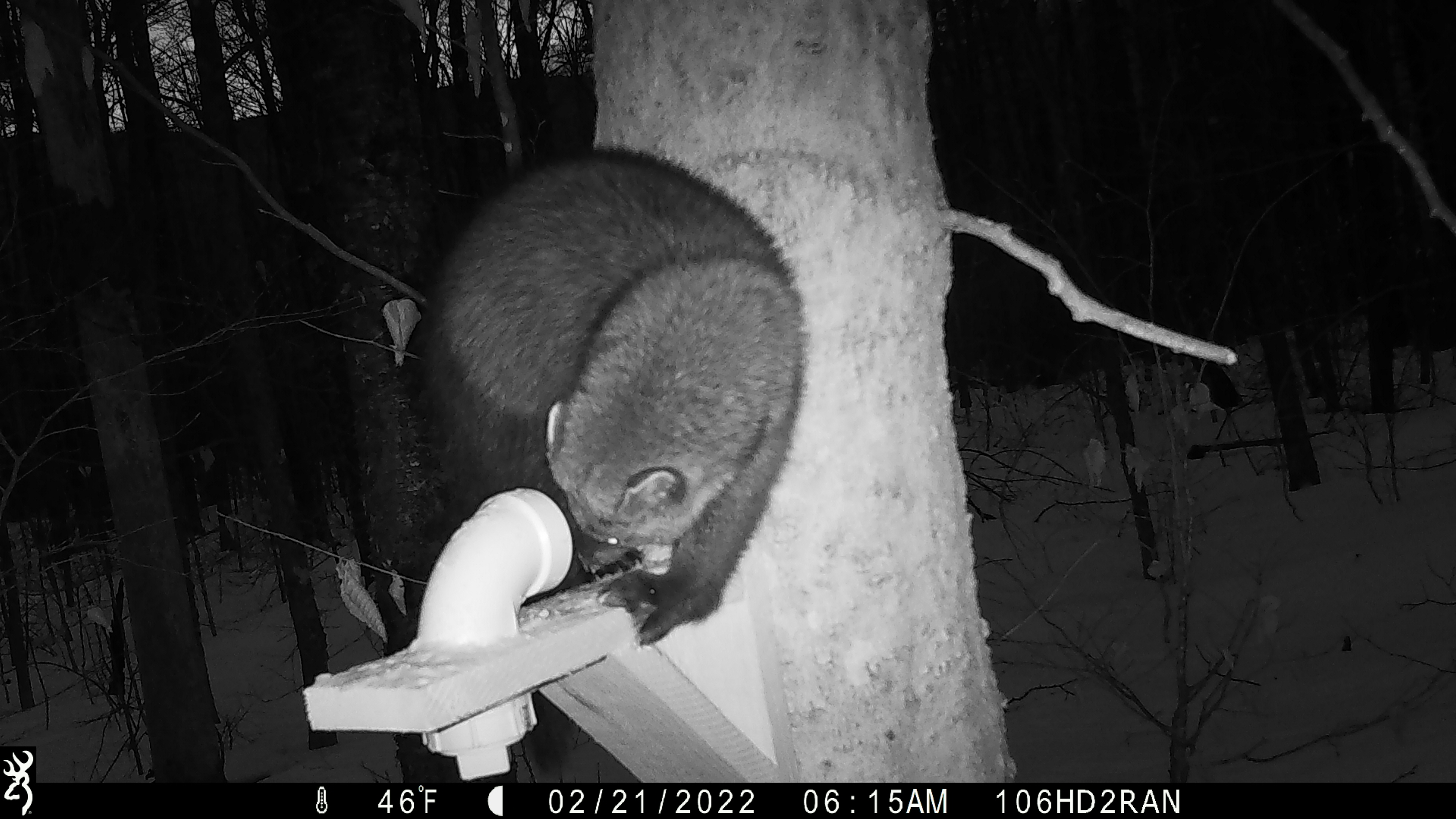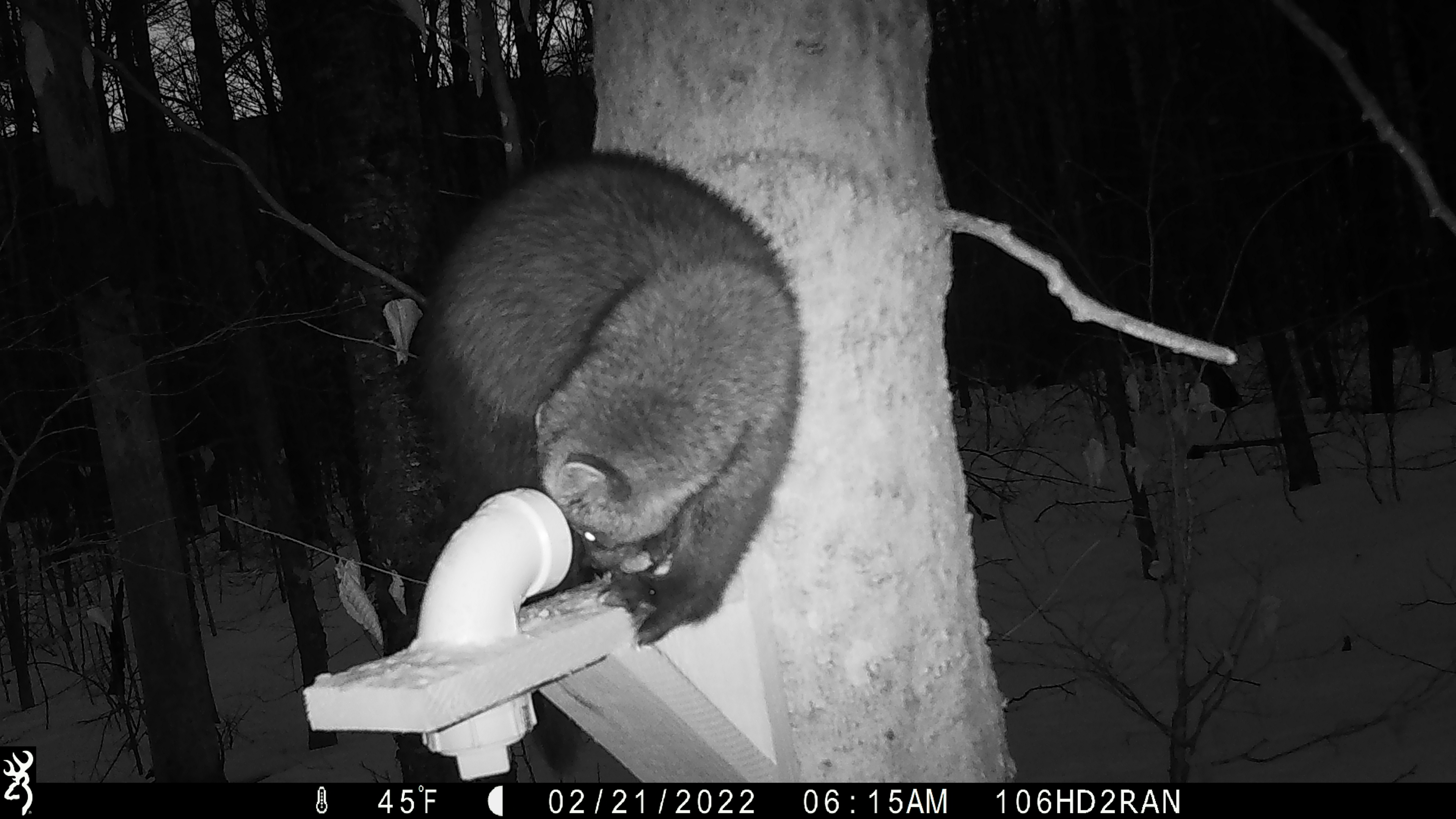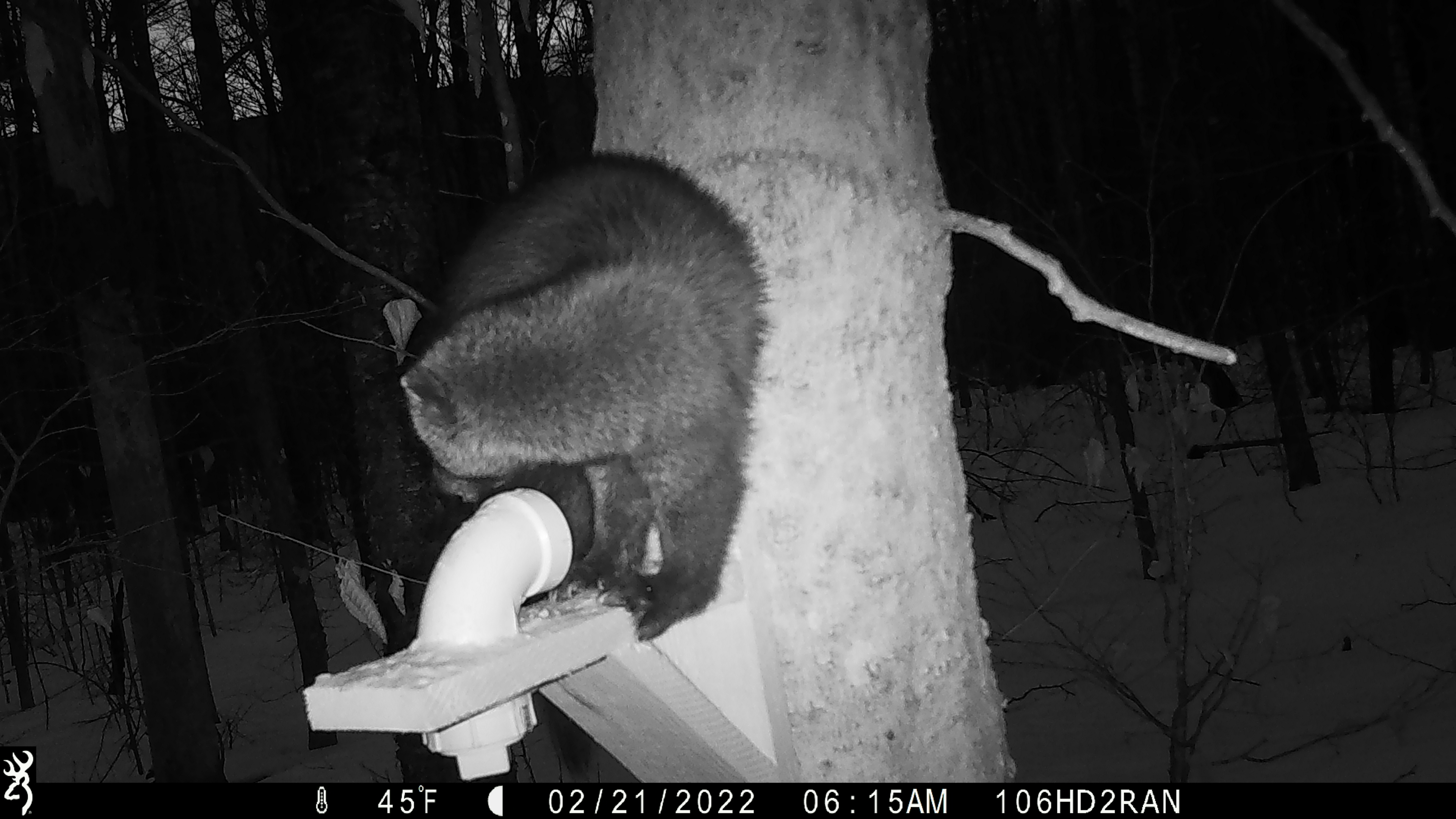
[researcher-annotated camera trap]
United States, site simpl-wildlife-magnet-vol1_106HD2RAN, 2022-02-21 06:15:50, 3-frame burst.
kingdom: Animalia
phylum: Chordata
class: Mammalia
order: Carnivora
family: Mustelidae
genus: Pekania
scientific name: Pekania pennanti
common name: fisher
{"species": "fisher (Pekania pennanti)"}